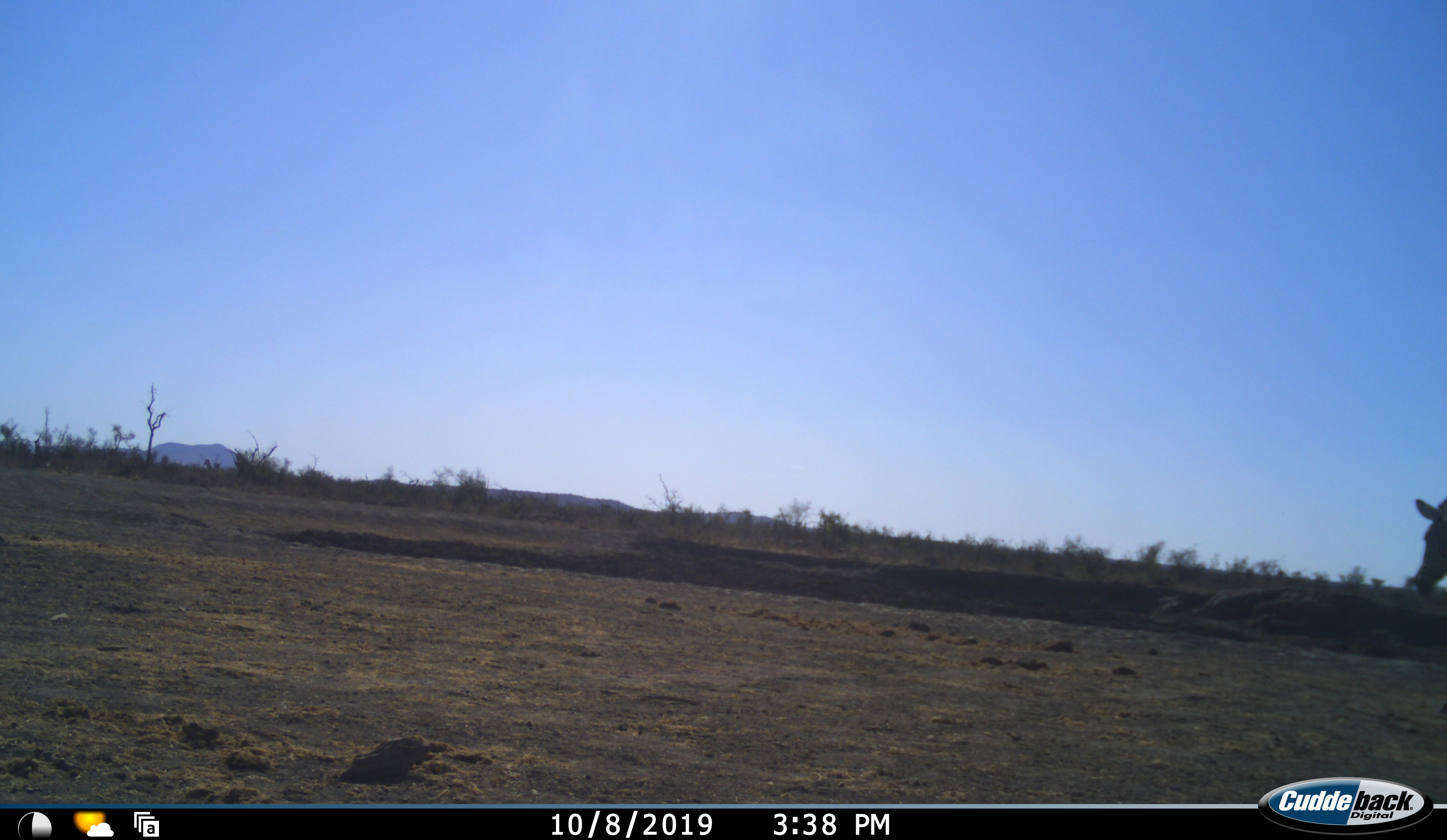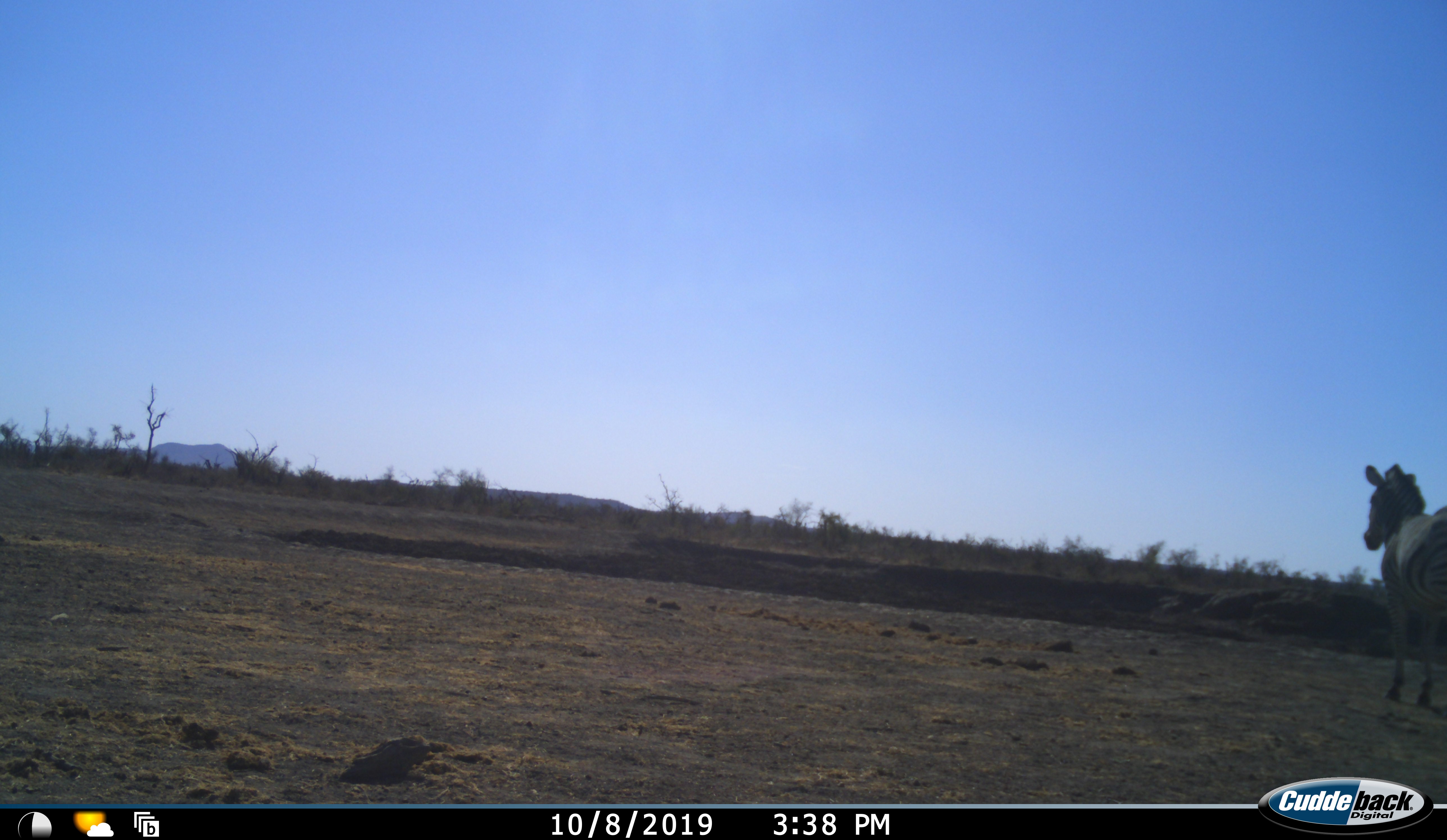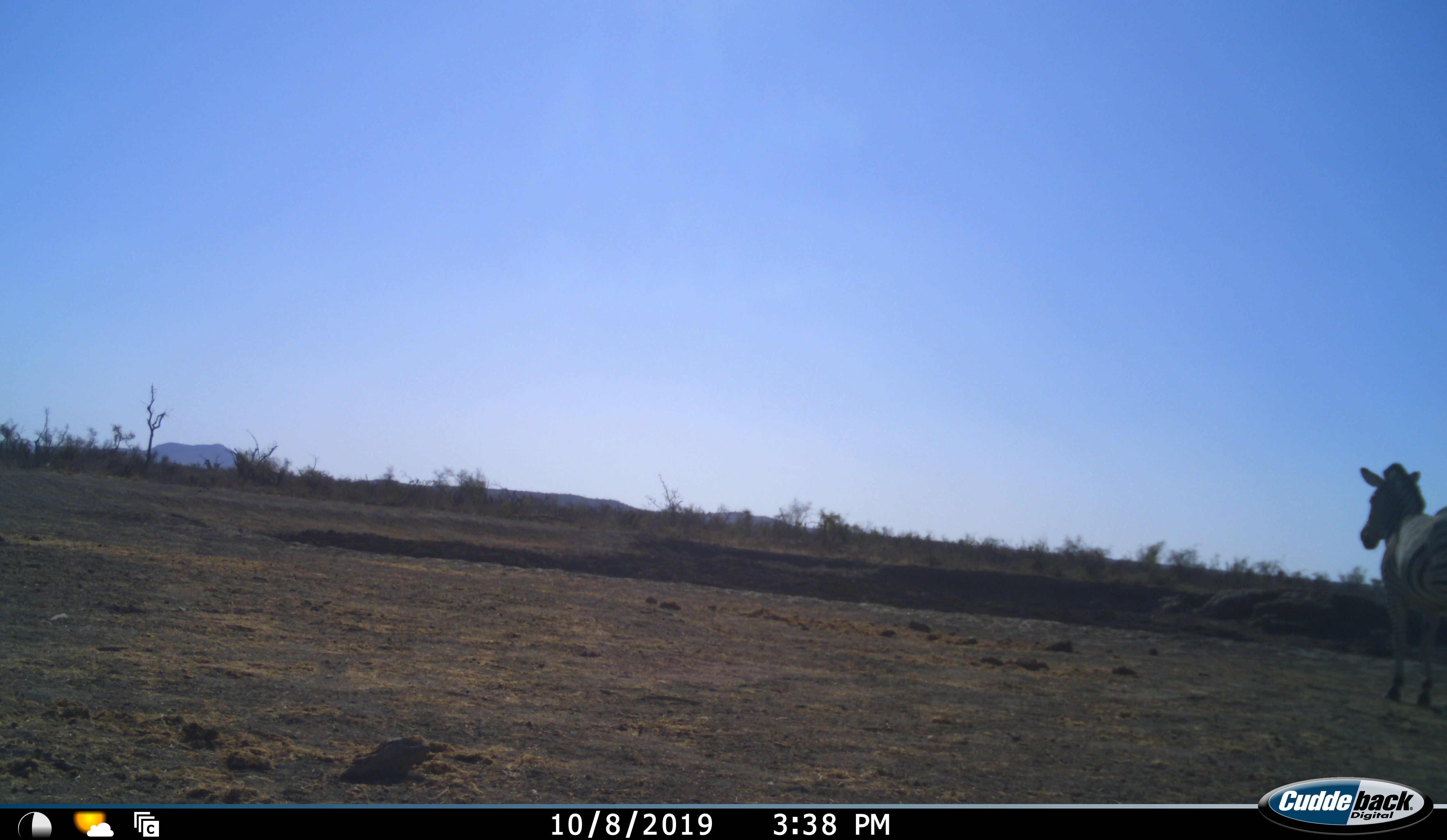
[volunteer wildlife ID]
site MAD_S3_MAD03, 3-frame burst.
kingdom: Animalia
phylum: Chordata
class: Mammalia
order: Perissodactyla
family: Equidae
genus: Equus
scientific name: Equus quagga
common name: plains zebra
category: zebraplains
Zebraplains (plains zebra) (Equus quagga), count 1. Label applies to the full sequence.